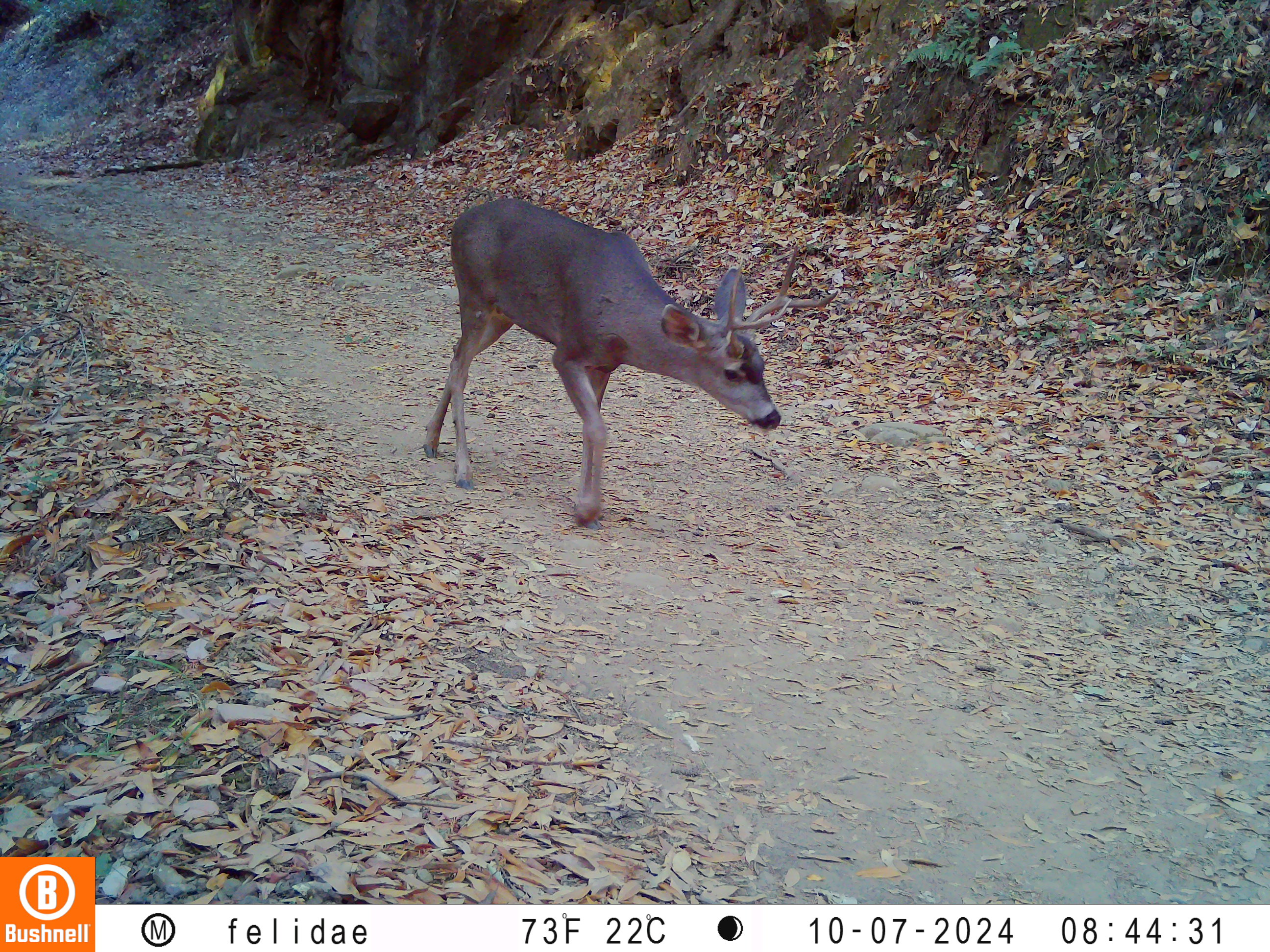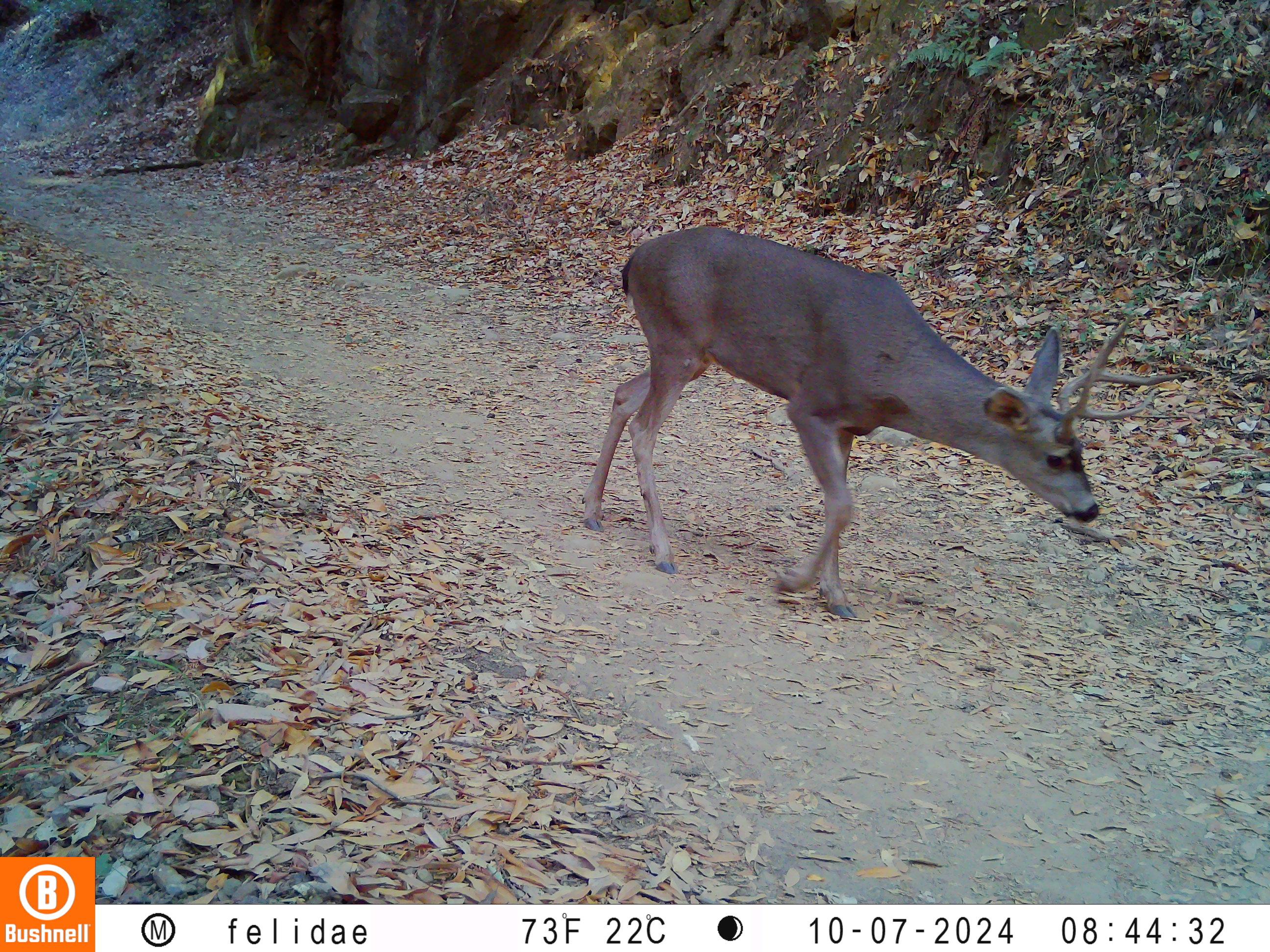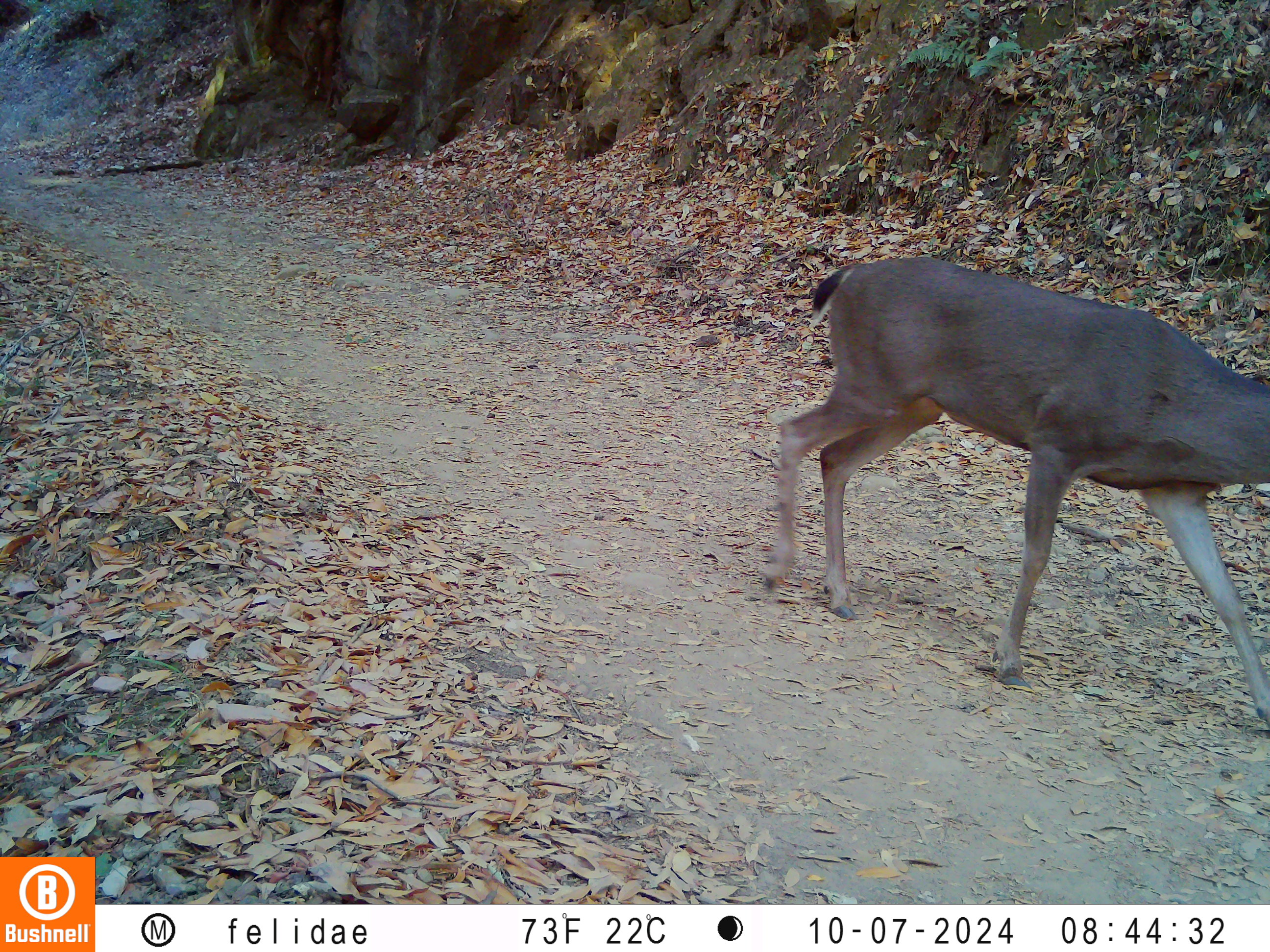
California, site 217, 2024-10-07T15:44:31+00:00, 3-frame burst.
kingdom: Animalia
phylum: Chordata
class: Mammalia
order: Artiodactyla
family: Cervidae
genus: Odocoileus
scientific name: Odocoileus hemionus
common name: mule deer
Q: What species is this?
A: Mule deer (Odocoileus hemionus).